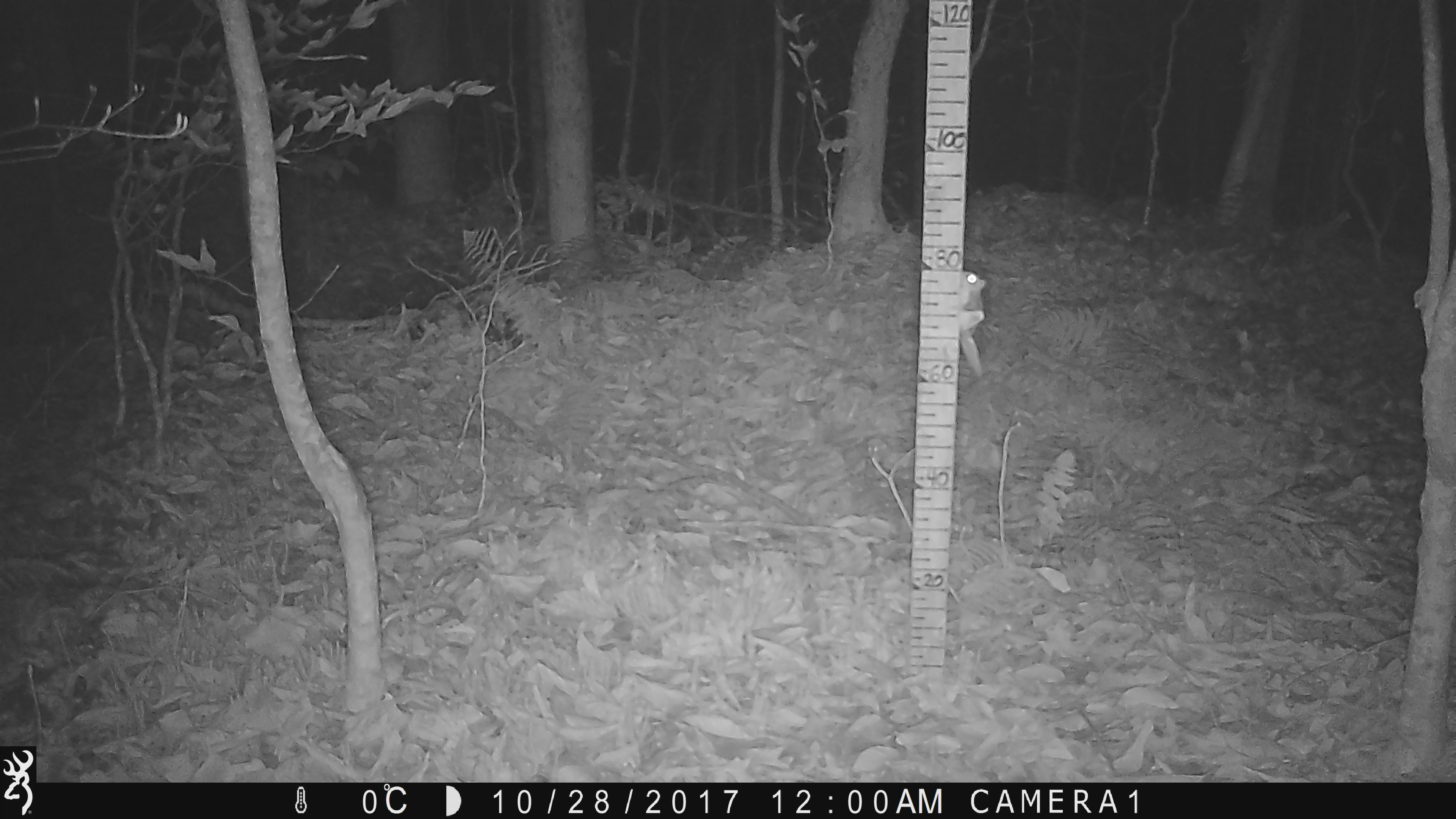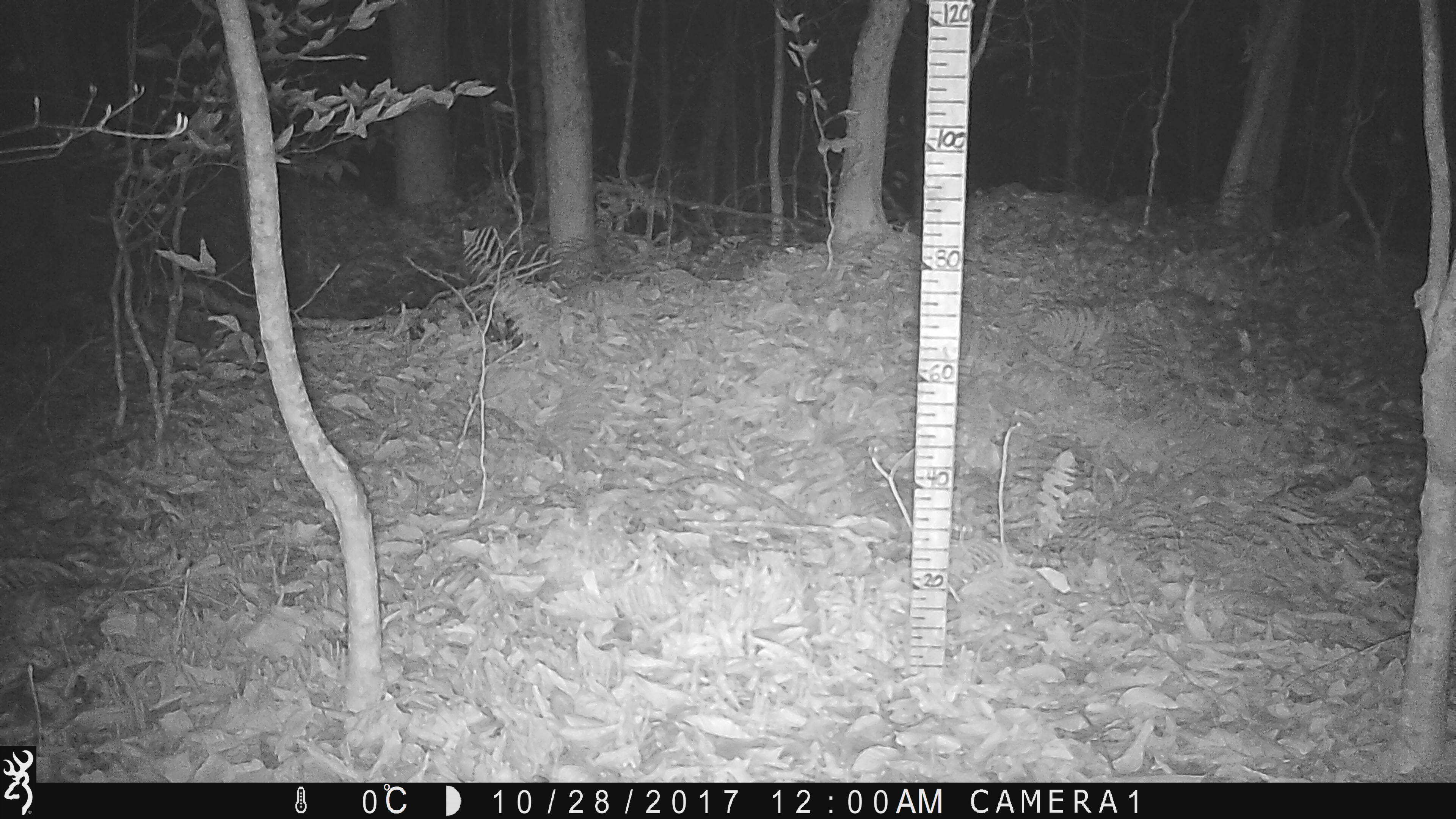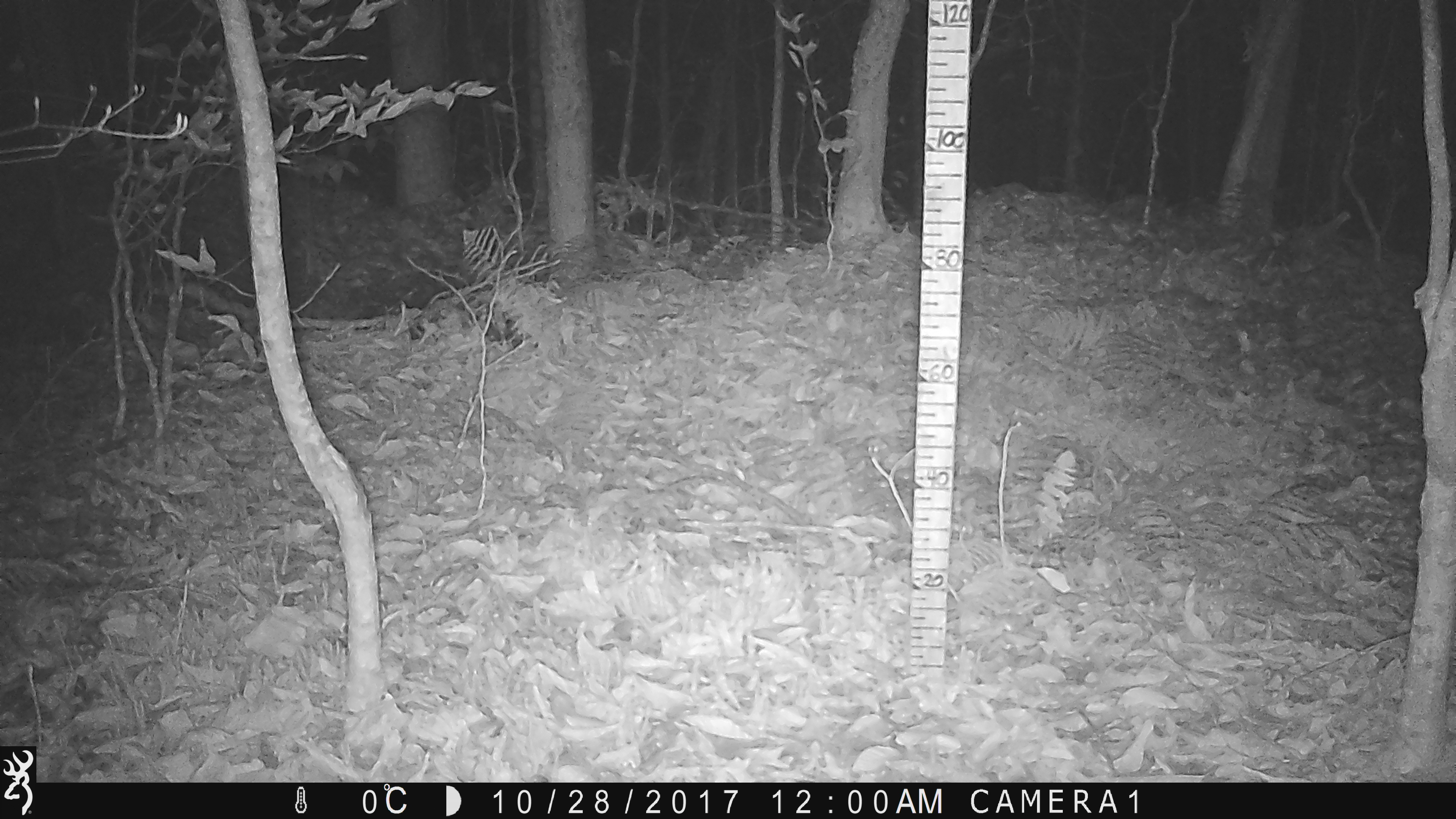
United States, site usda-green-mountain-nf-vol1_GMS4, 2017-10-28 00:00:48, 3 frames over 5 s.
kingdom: Animalia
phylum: Chordata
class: Mammalia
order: Rodentia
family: Sciuridae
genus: Glaucomys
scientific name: Glaucomys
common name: flying squirrel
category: flying squirrel sp.